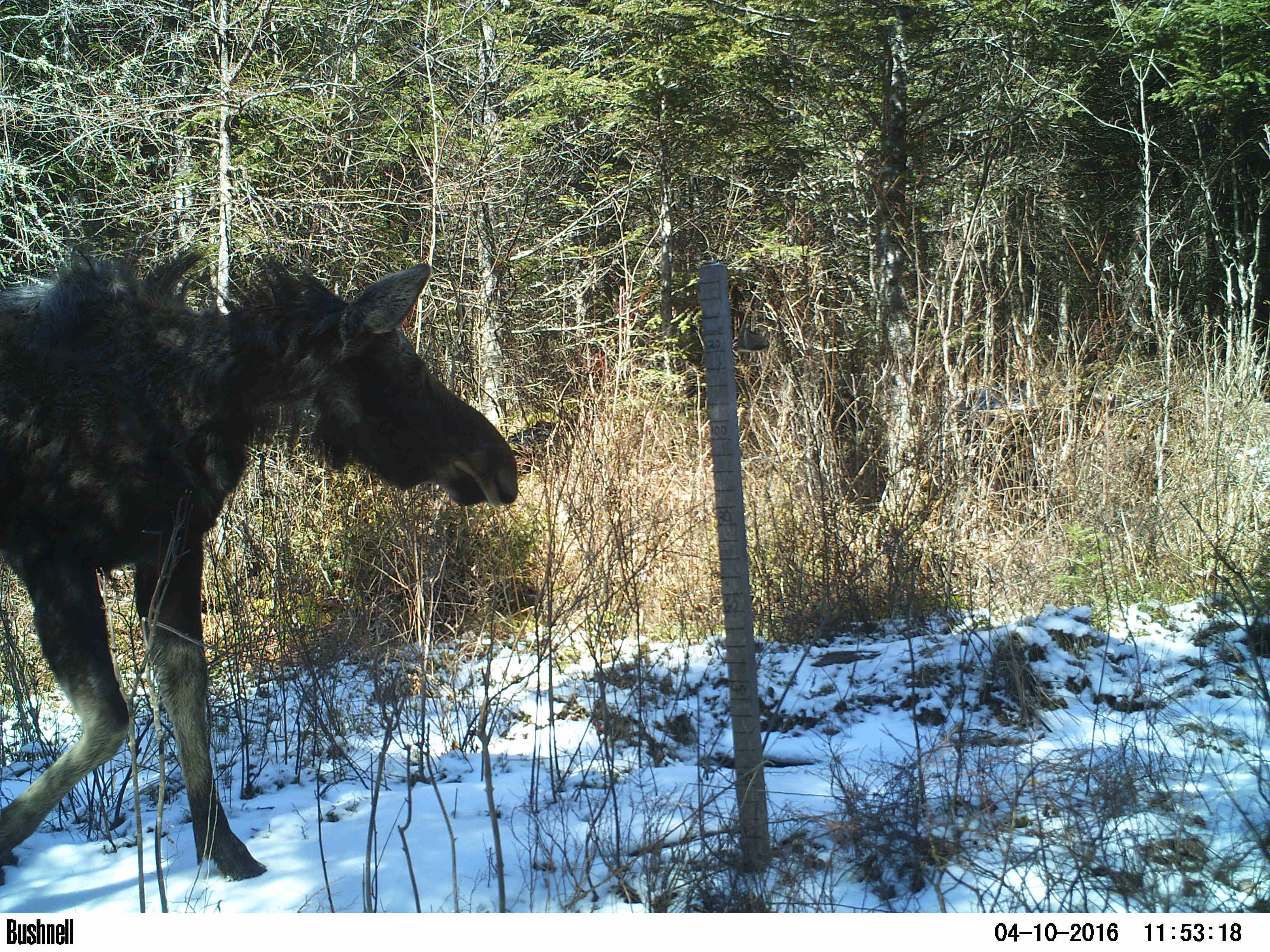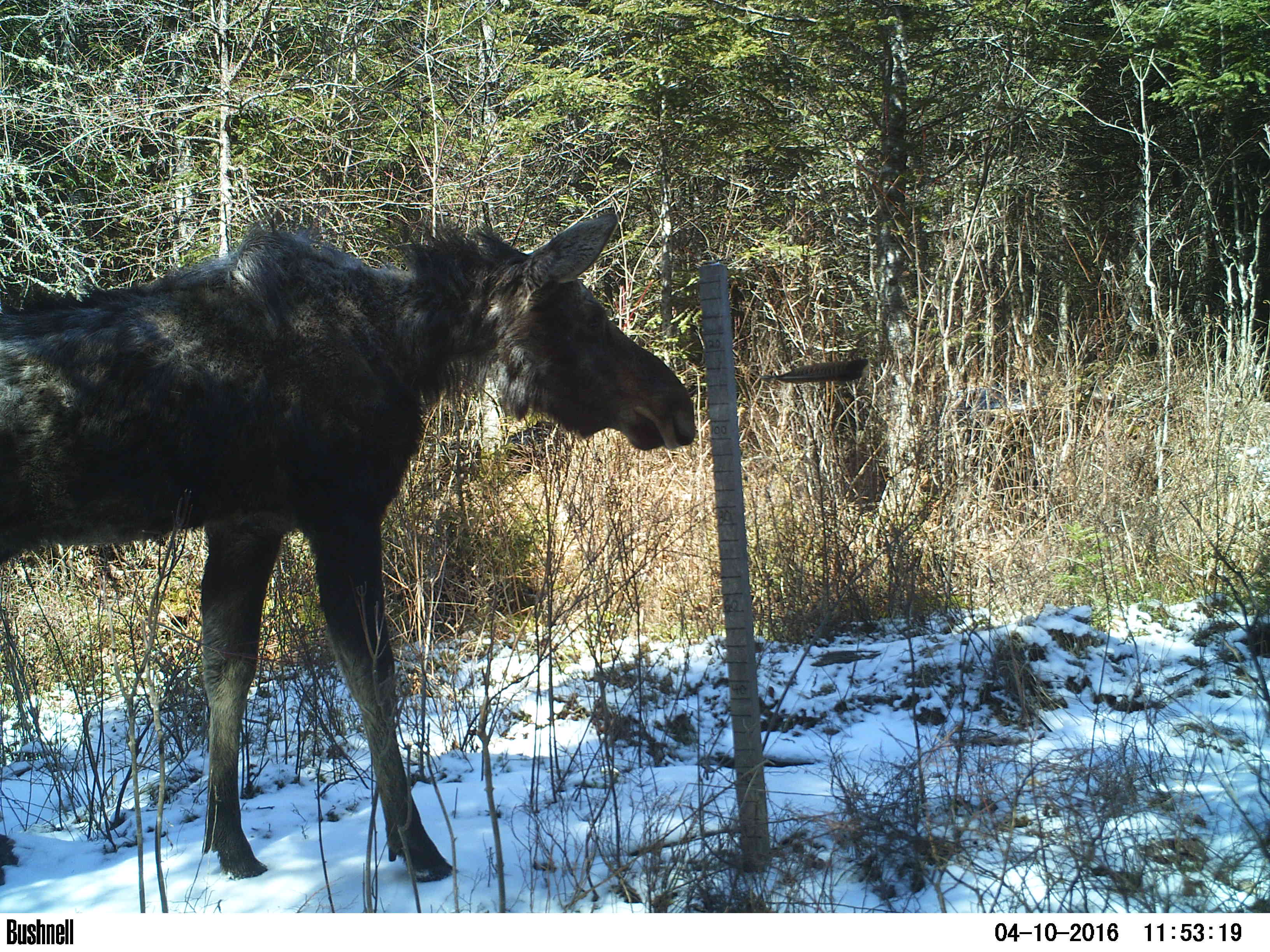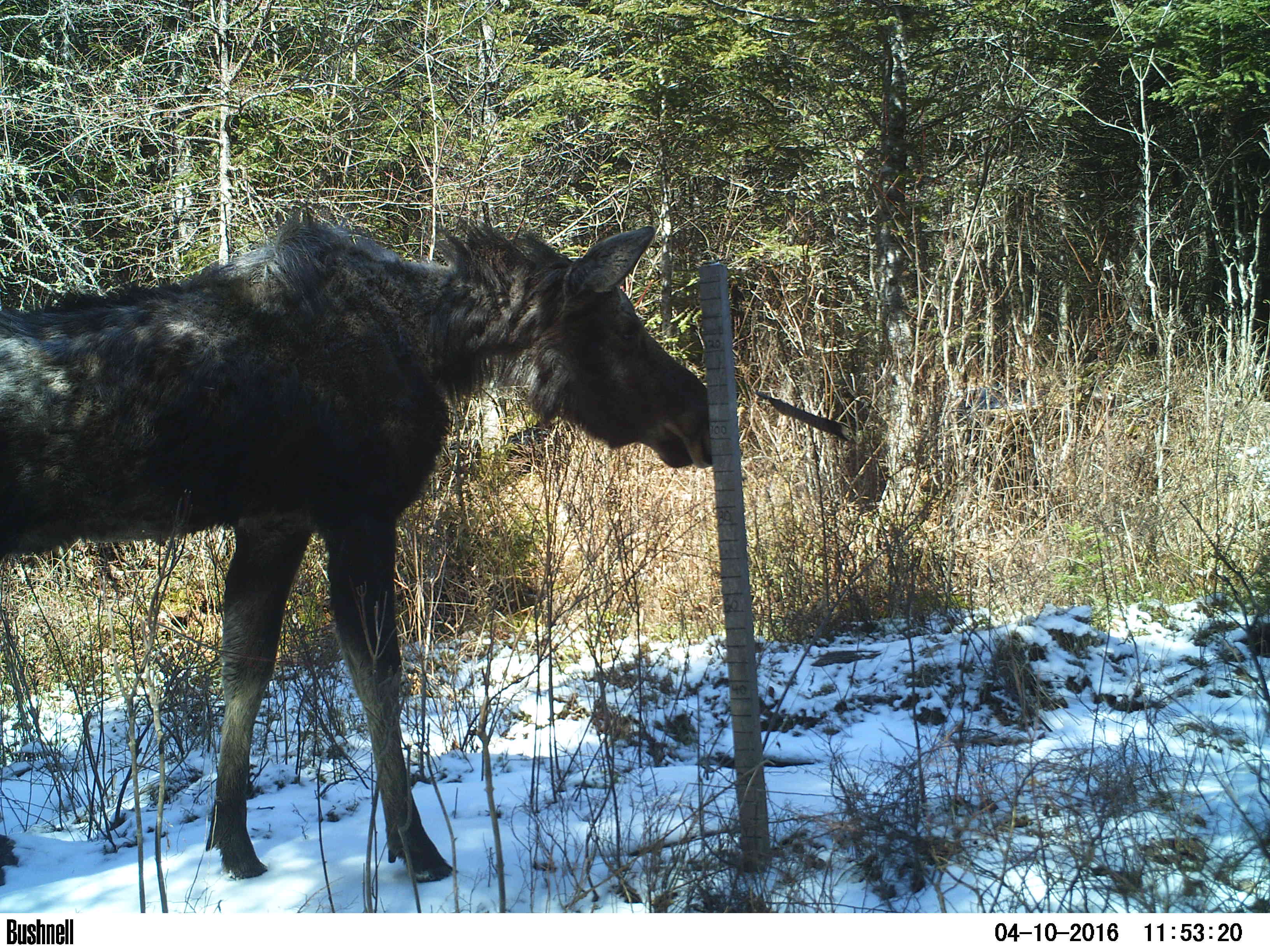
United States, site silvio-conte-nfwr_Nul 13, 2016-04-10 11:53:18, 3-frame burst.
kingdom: Animalia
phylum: Chordata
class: Mammalia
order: Artiodactyla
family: Cervidae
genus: Alces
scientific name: Alces alces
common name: moose